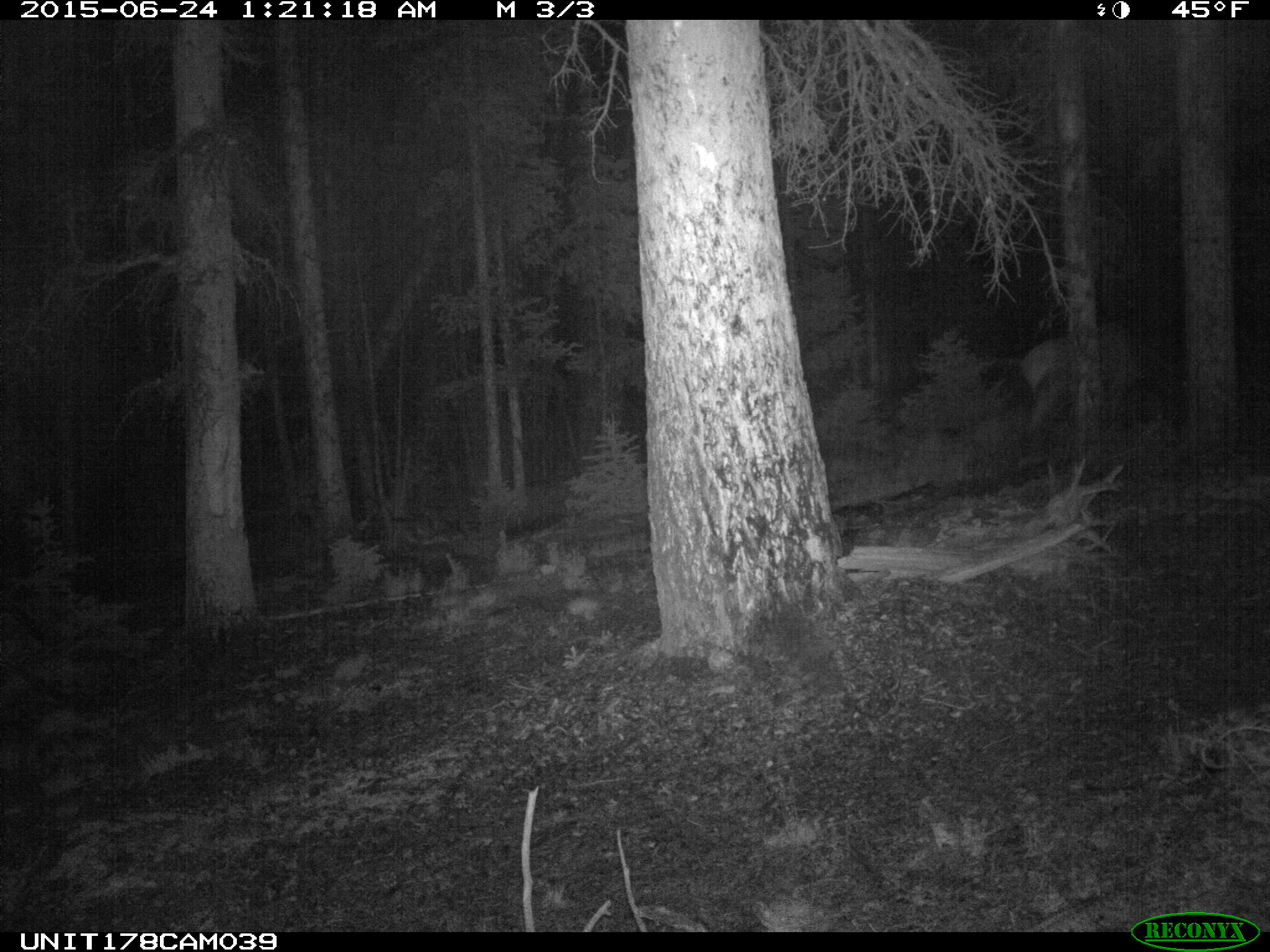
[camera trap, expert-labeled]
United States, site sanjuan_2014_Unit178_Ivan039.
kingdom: Animalia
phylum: Chordata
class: Mammalia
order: Artiodactyla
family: Cervidae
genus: Cervus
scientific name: Cervus elaphus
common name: red deer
Cervus elaphus (red deer).